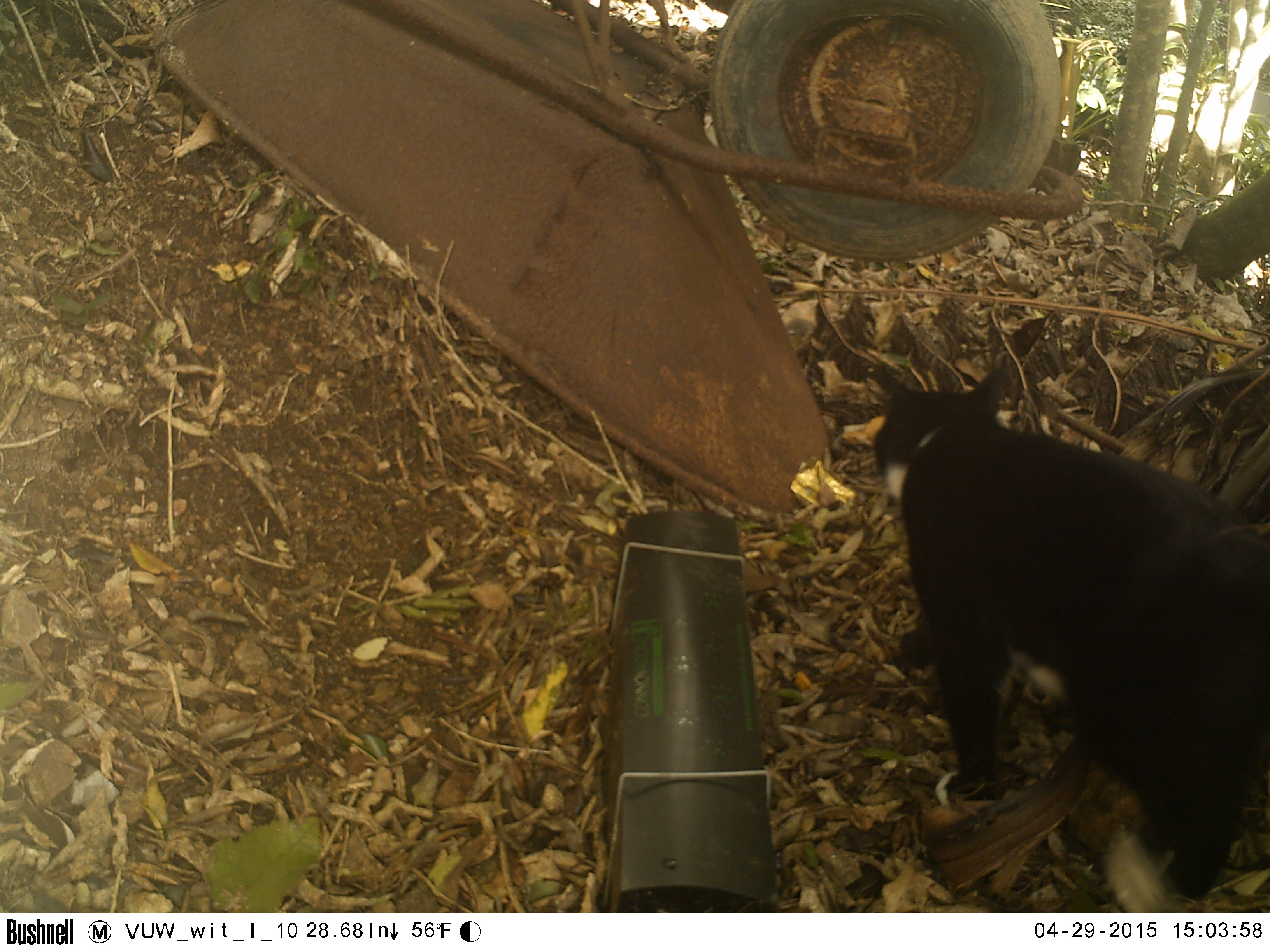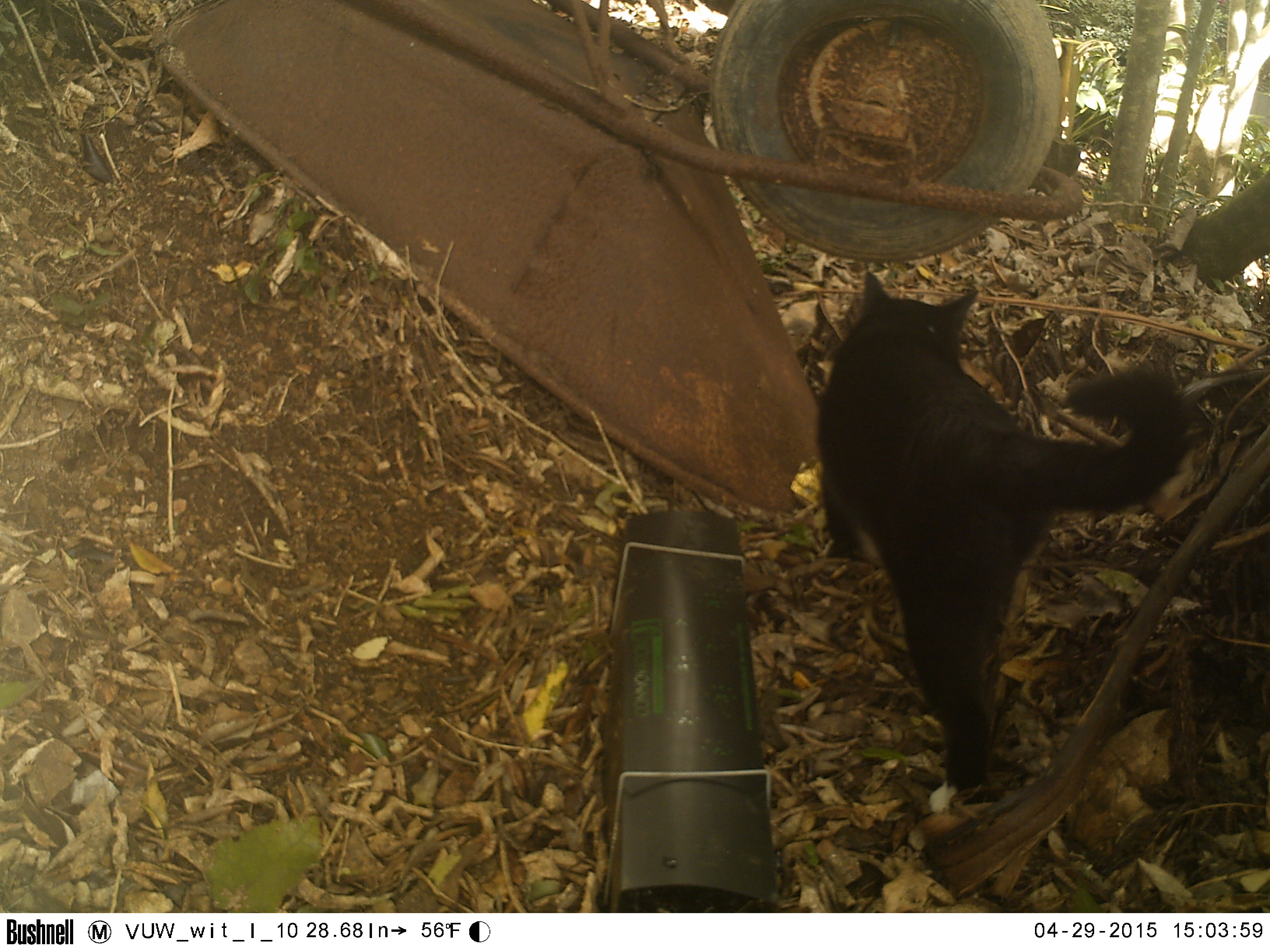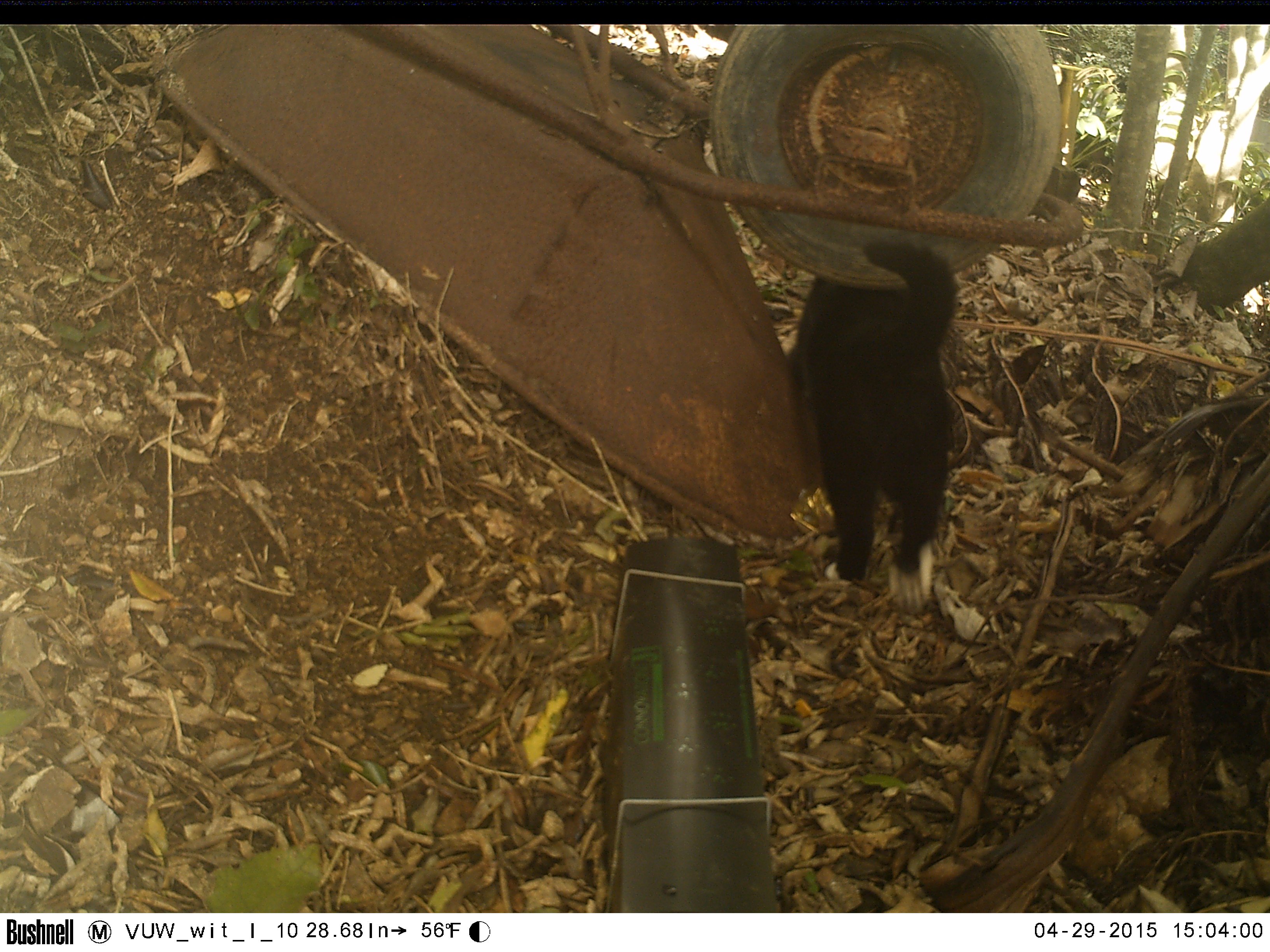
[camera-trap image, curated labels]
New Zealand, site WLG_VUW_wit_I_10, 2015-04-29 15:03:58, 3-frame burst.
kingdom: Animalia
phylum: Chordata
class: Mammalia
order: Carnivora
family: Felidae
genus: Felis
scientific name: Felis catus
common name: domestic cat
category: cat